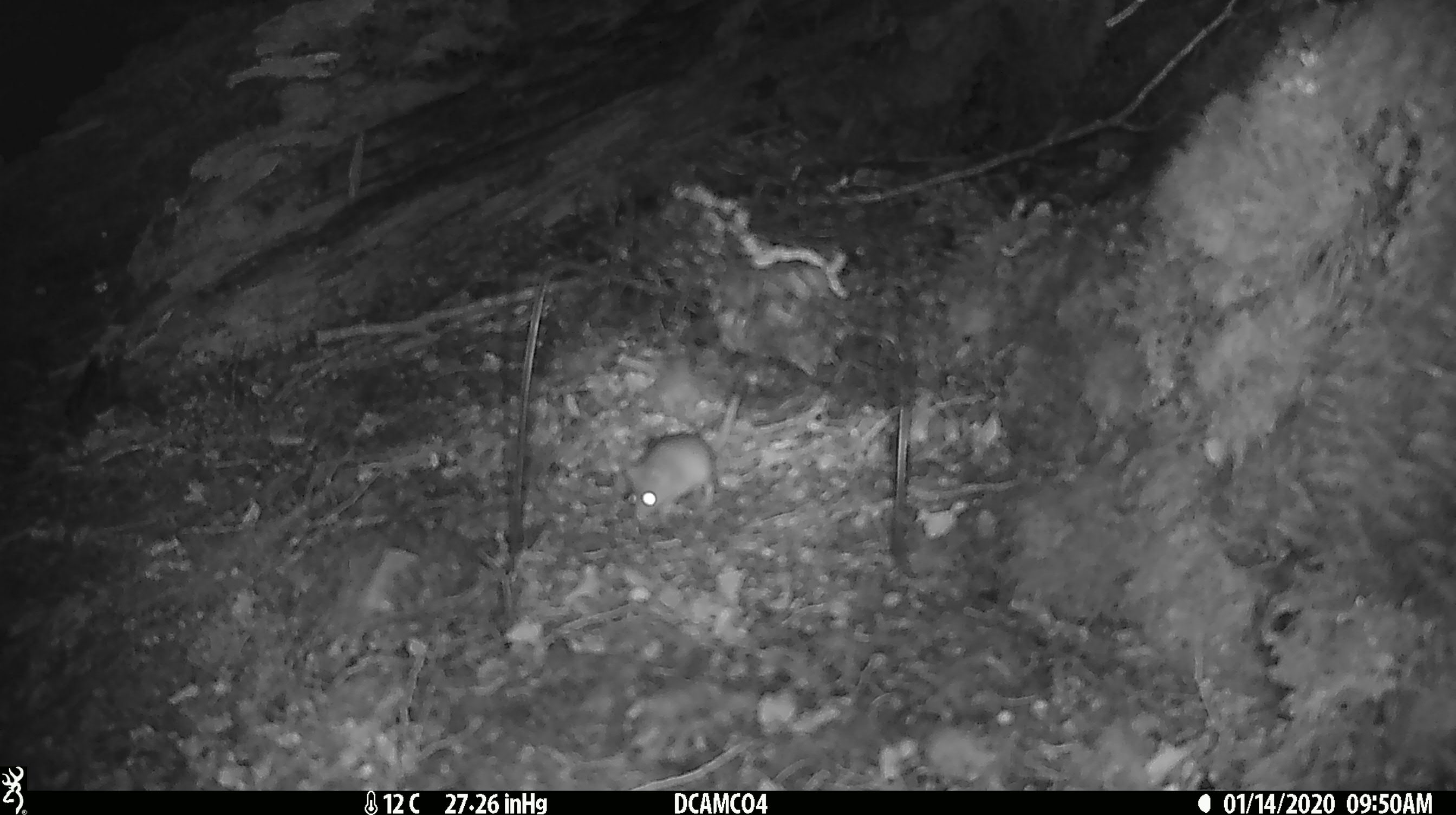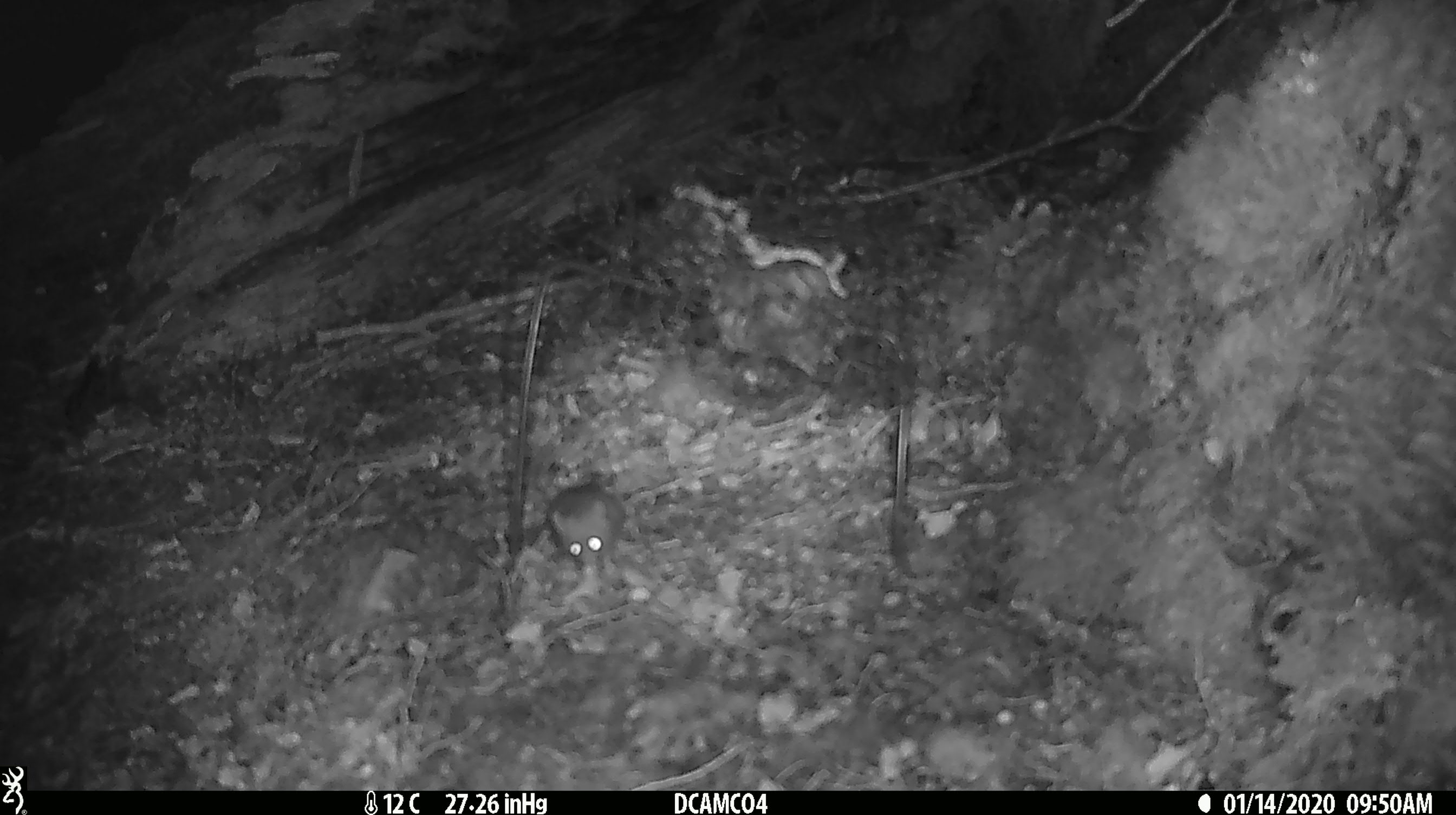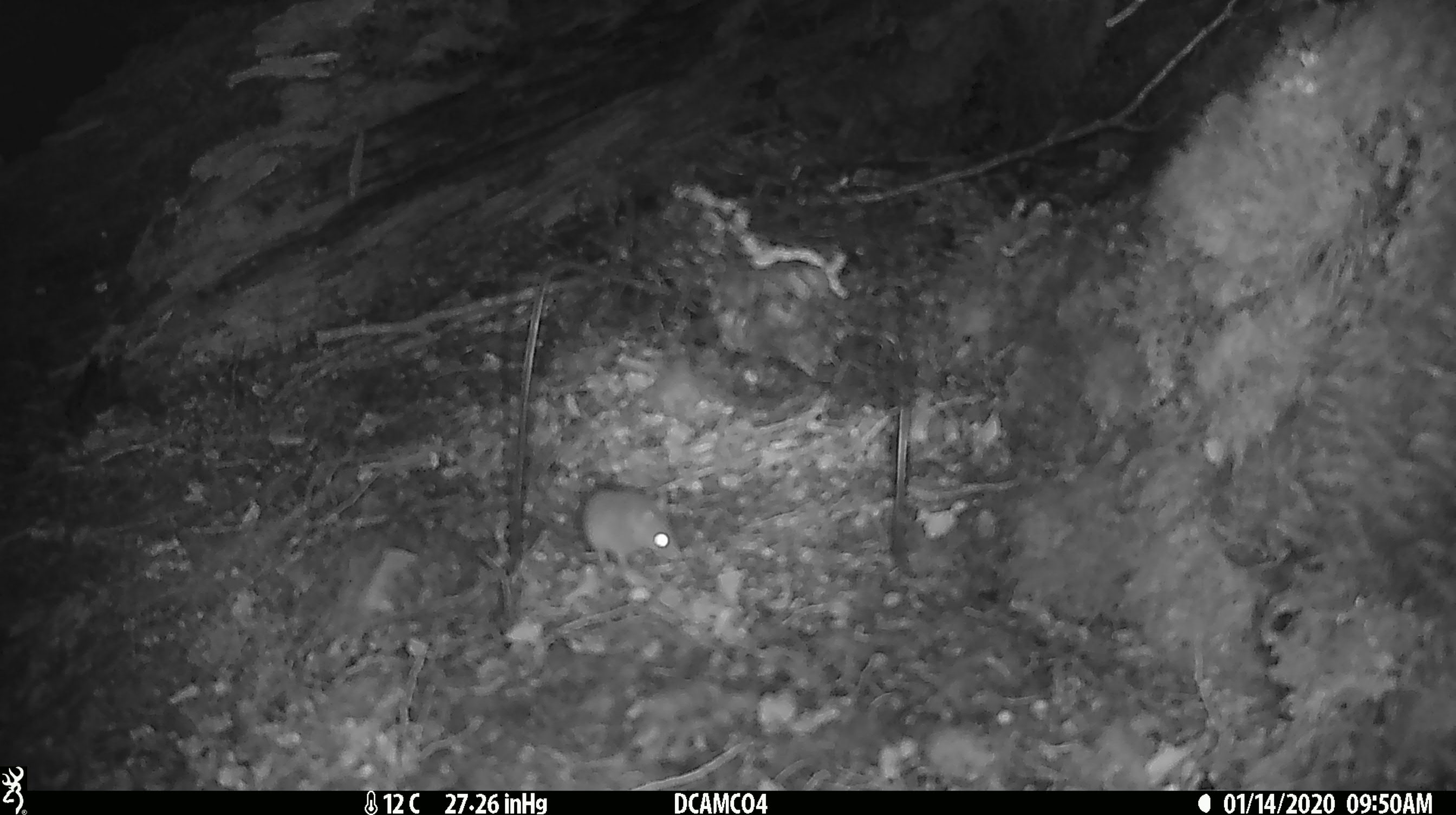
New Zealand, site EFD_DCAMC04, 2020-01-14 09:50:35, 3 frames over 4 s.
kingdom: Animalia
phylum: Chordata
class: Mammalia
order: Rodentia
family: Muridae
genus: Mus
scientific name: Mus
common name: mouse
Mouse (Mus).